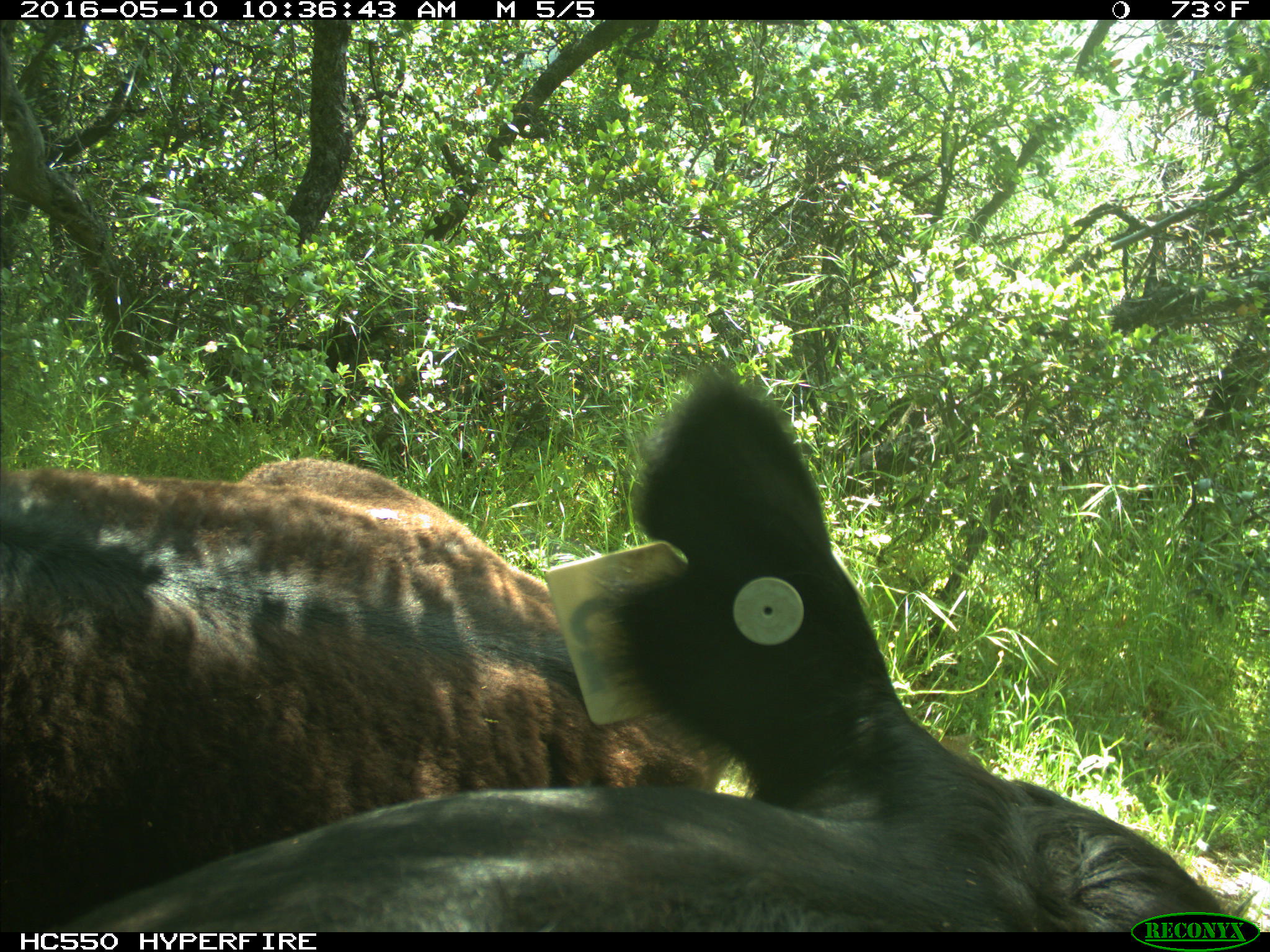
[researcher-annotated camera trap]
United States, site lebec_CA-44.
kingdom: Animalia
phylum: Chordata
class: Mammalia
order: Artiodactyla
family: Bovidae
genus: Bos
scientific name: Bos taurus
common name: domestic cow